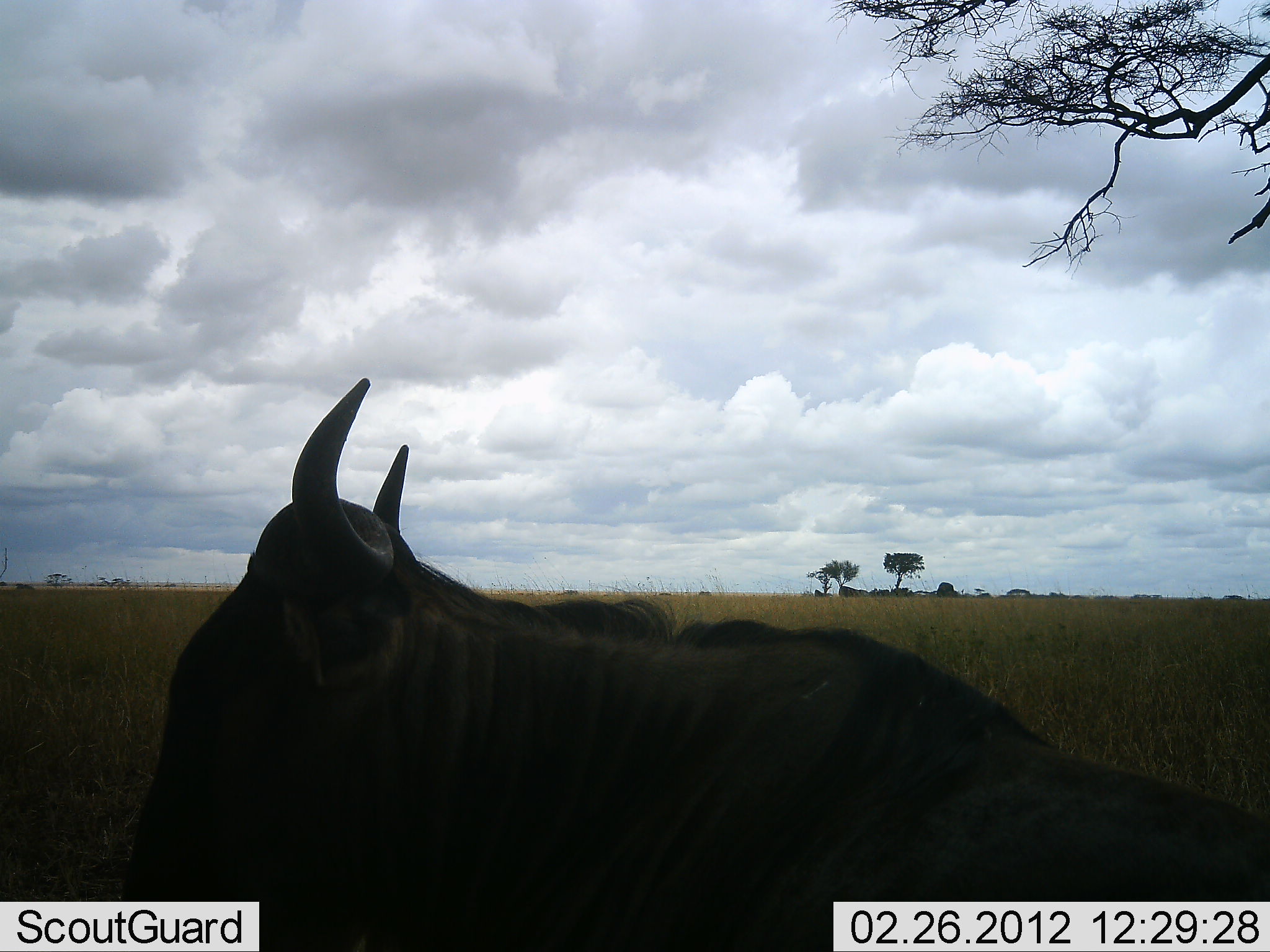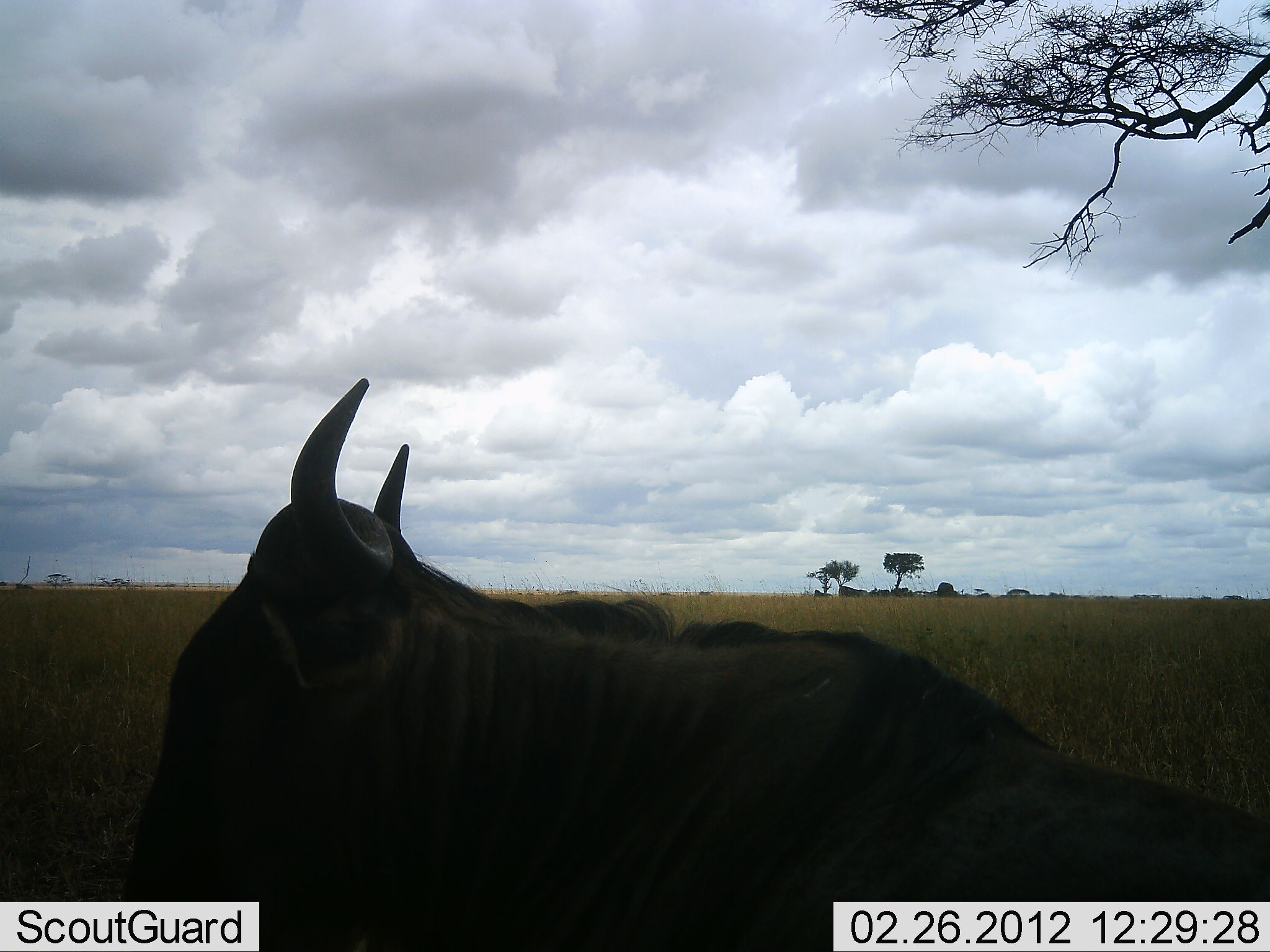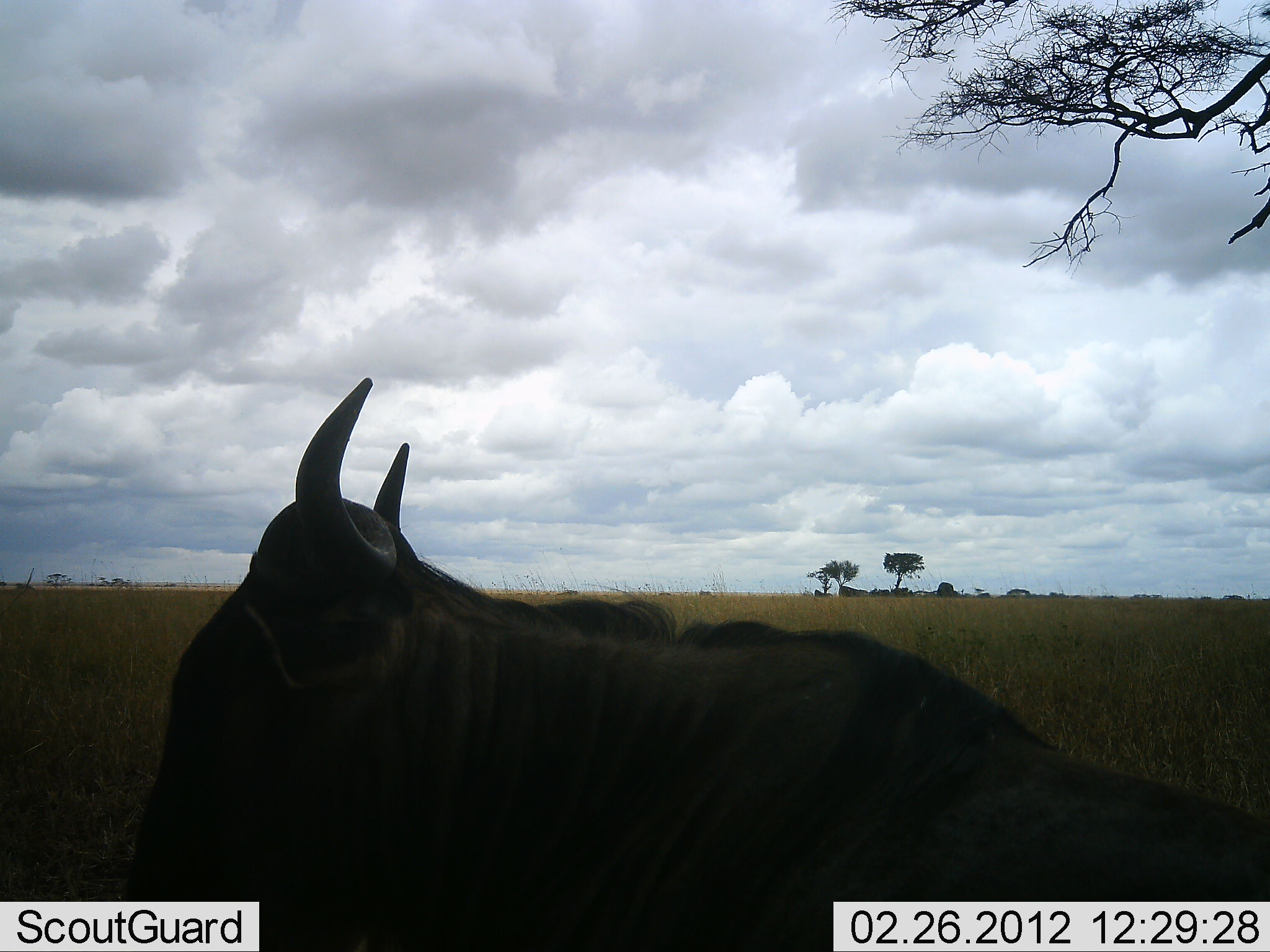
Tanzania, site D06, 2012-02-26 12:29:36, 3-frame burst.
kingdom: Animalia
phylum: Chordata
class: Mammalia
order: Artiodactyla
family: Bovidae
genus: Connochaetes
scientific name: Connochaetes taurinus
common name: blue wildebeest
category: wildebeest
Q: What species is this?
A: Wildebeest (blue wildebeest) (Connochaetes taurinus).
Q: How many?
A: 1.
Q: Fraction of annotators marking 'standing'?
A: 31%.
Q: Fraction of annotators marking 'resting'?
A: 69%.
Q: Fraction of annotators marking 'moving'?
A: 0%.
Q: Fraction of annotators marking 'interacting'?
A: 0%.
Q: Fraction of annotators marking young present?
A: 0%.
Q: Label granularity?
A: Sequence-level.